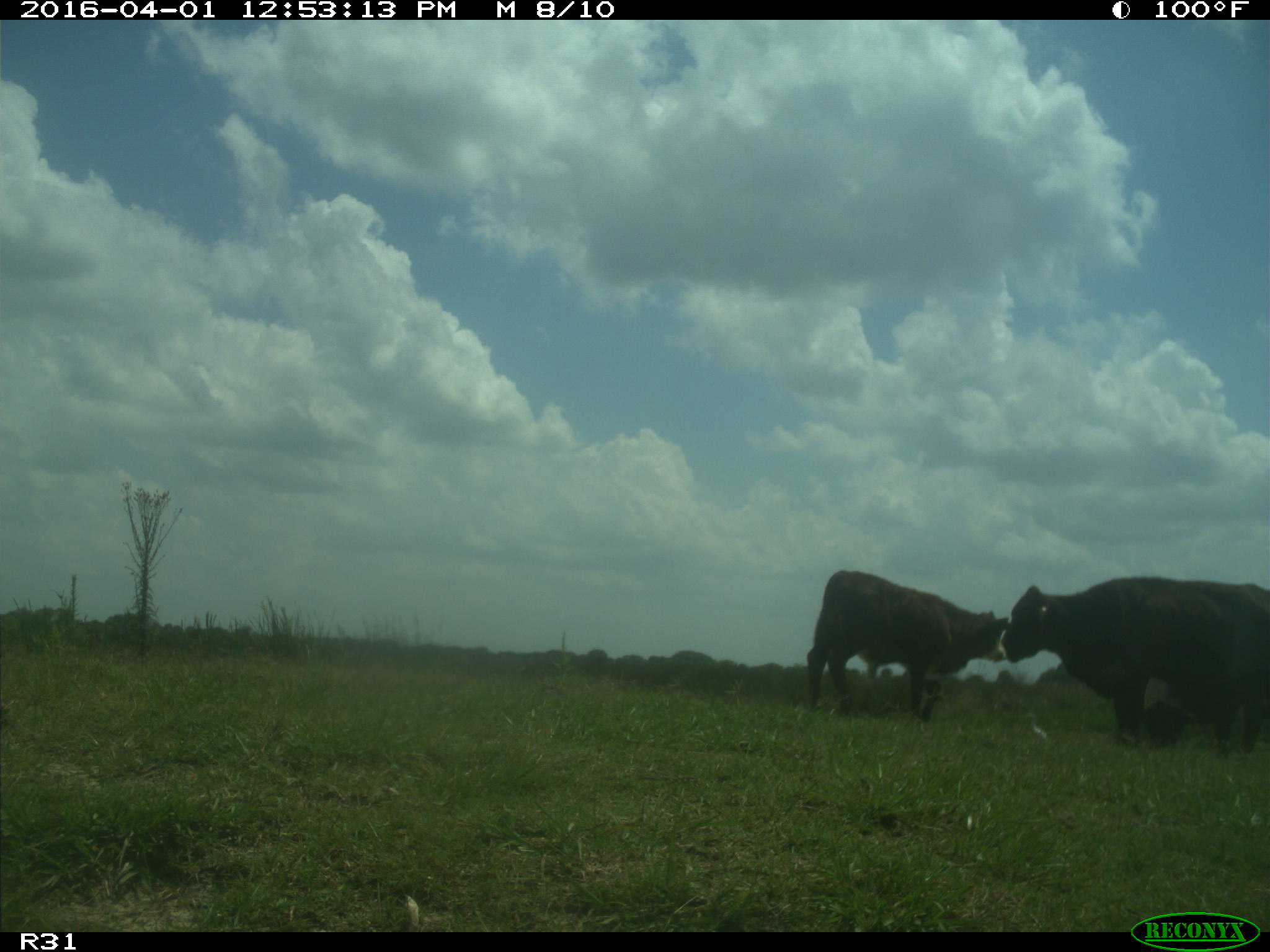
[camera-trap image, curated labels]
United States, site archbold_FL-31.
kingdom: Animalia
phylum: Chordata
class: Mammalia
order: Artiodactyla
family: Bovidae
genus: Bos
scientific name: Bos taurus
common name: domestic cow